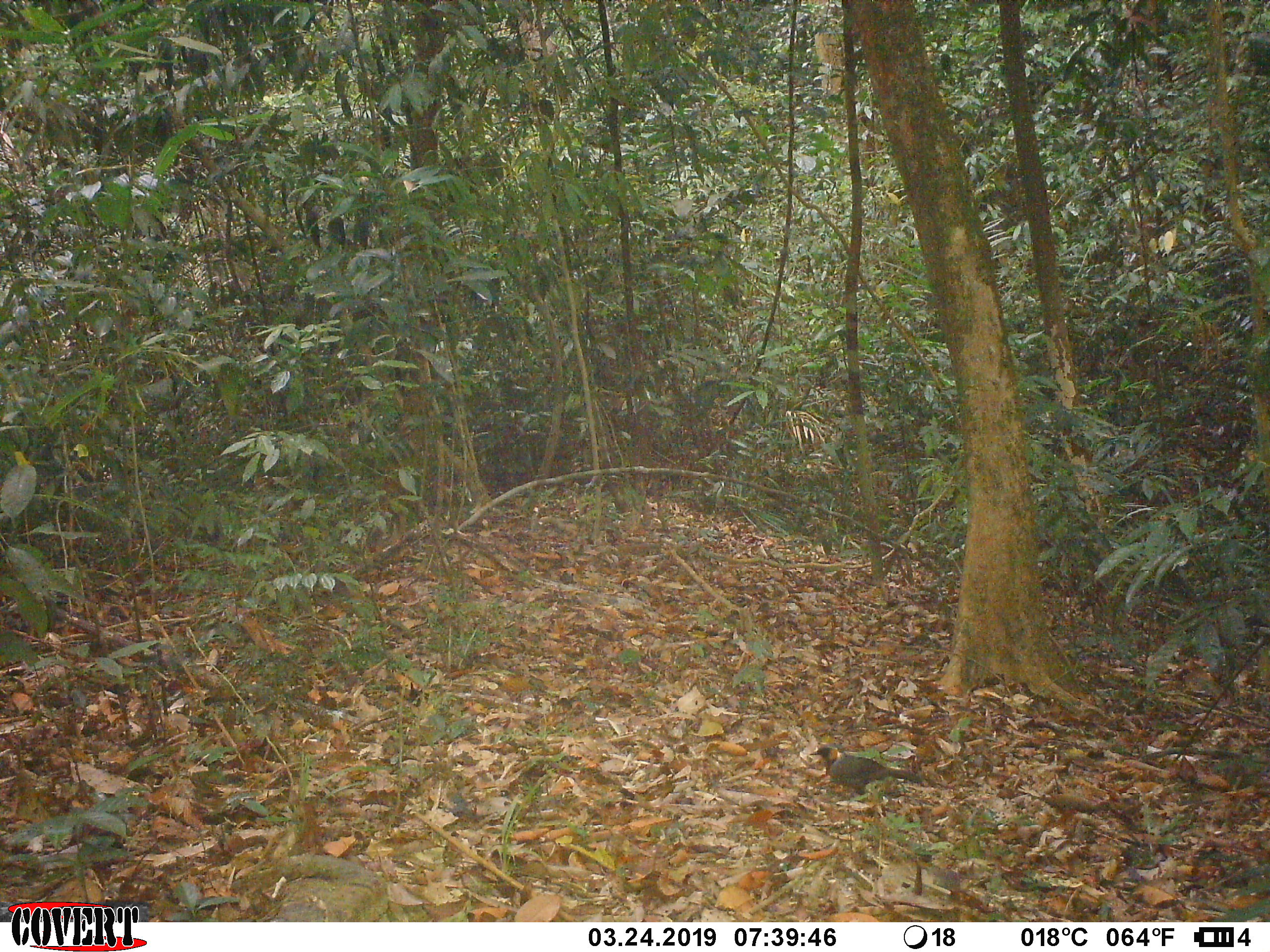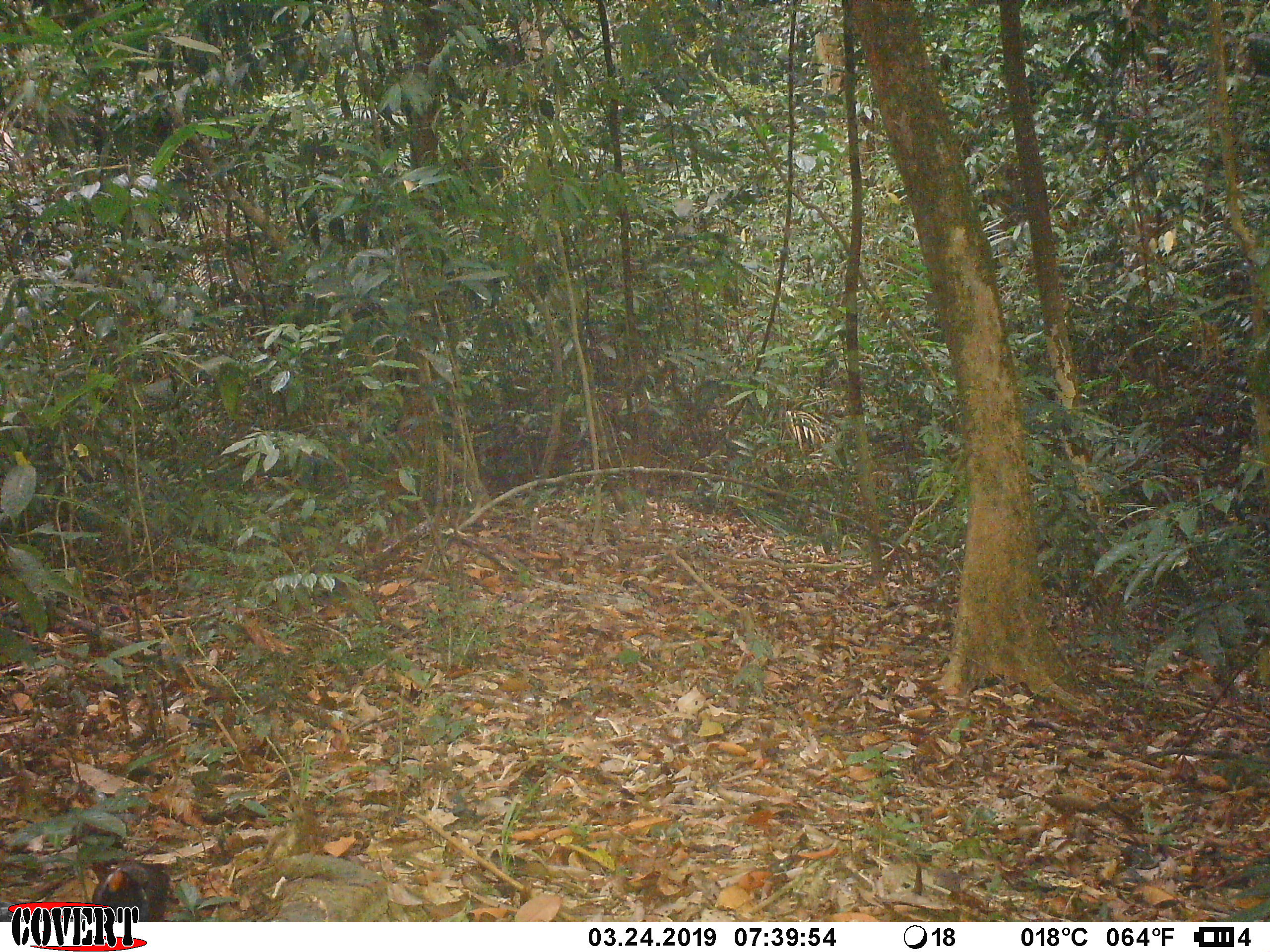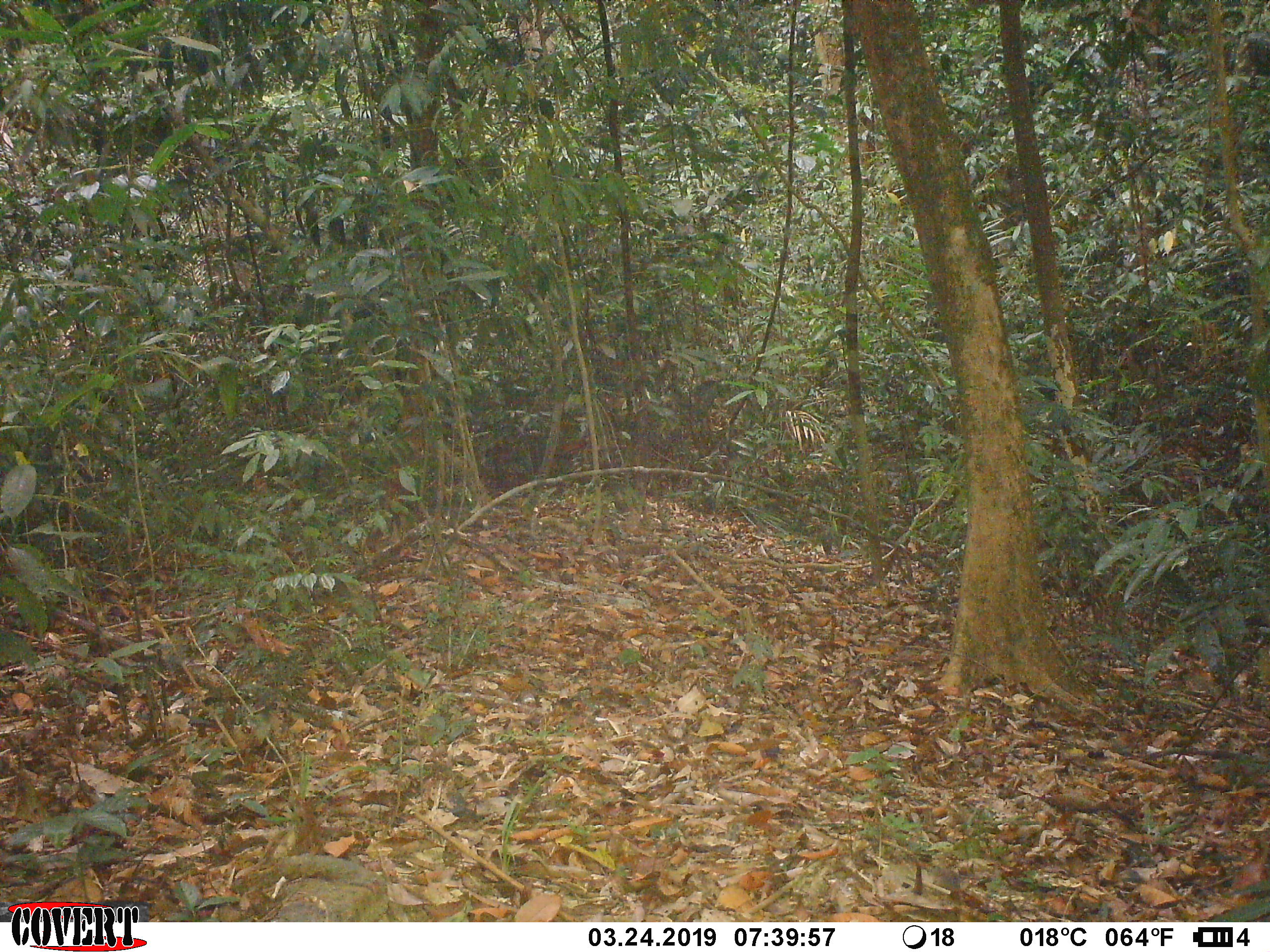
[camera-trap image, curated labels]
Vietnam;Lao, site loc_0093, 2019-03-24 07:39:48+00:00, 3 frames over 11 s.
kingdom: Animalia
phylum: Chordata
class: Aves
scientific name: Aves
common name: bird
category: unidentified bird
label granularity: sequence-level